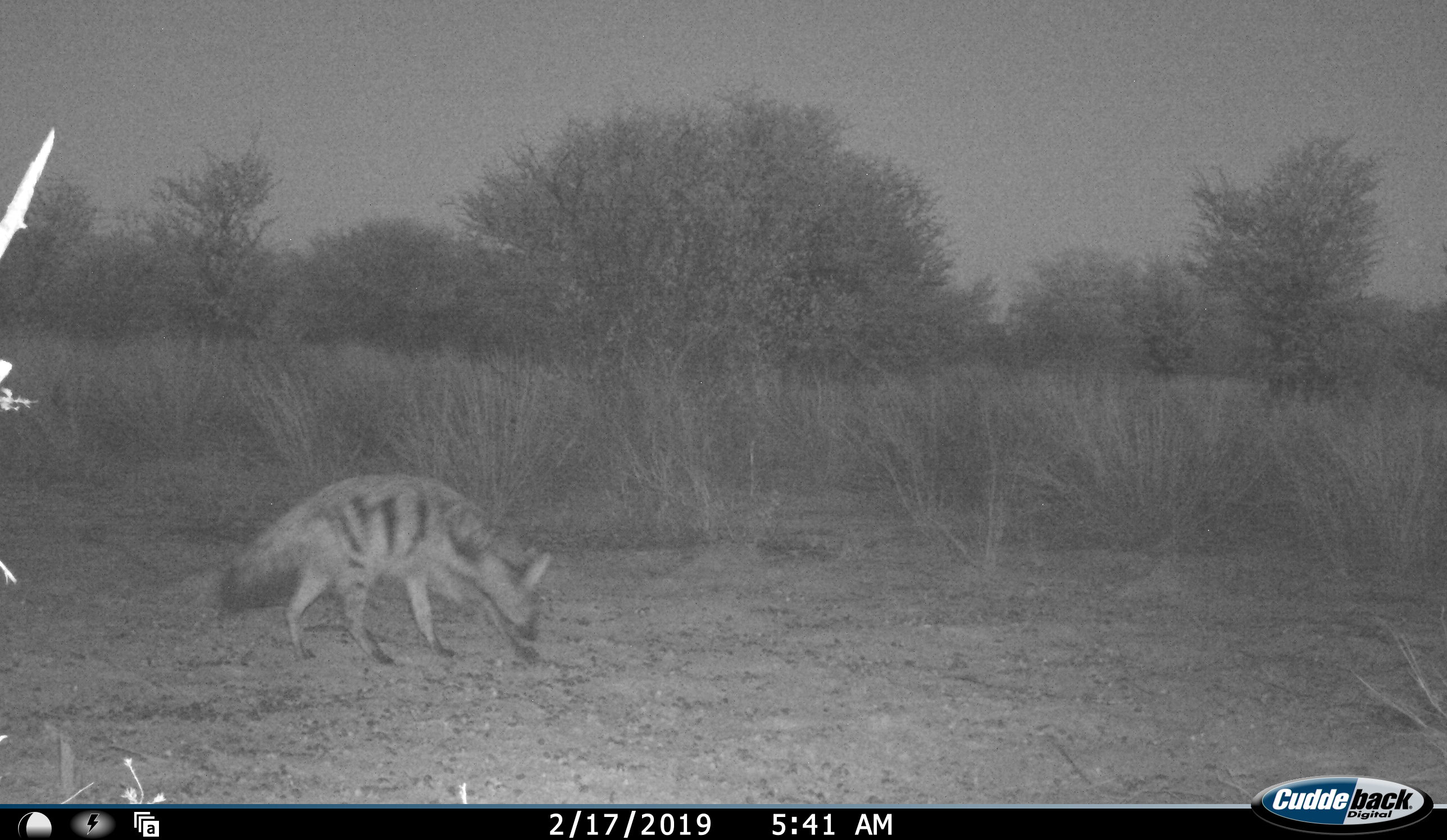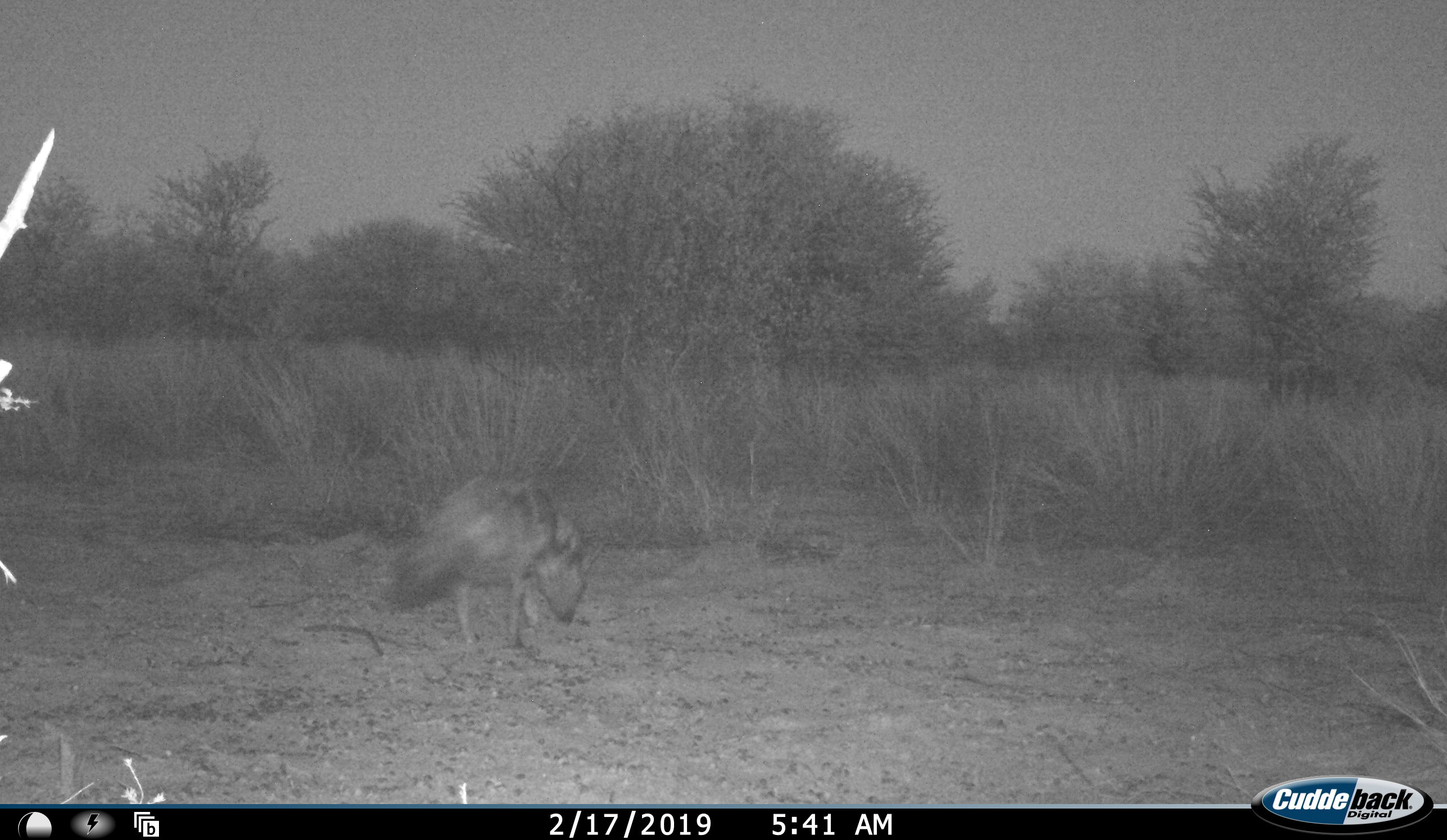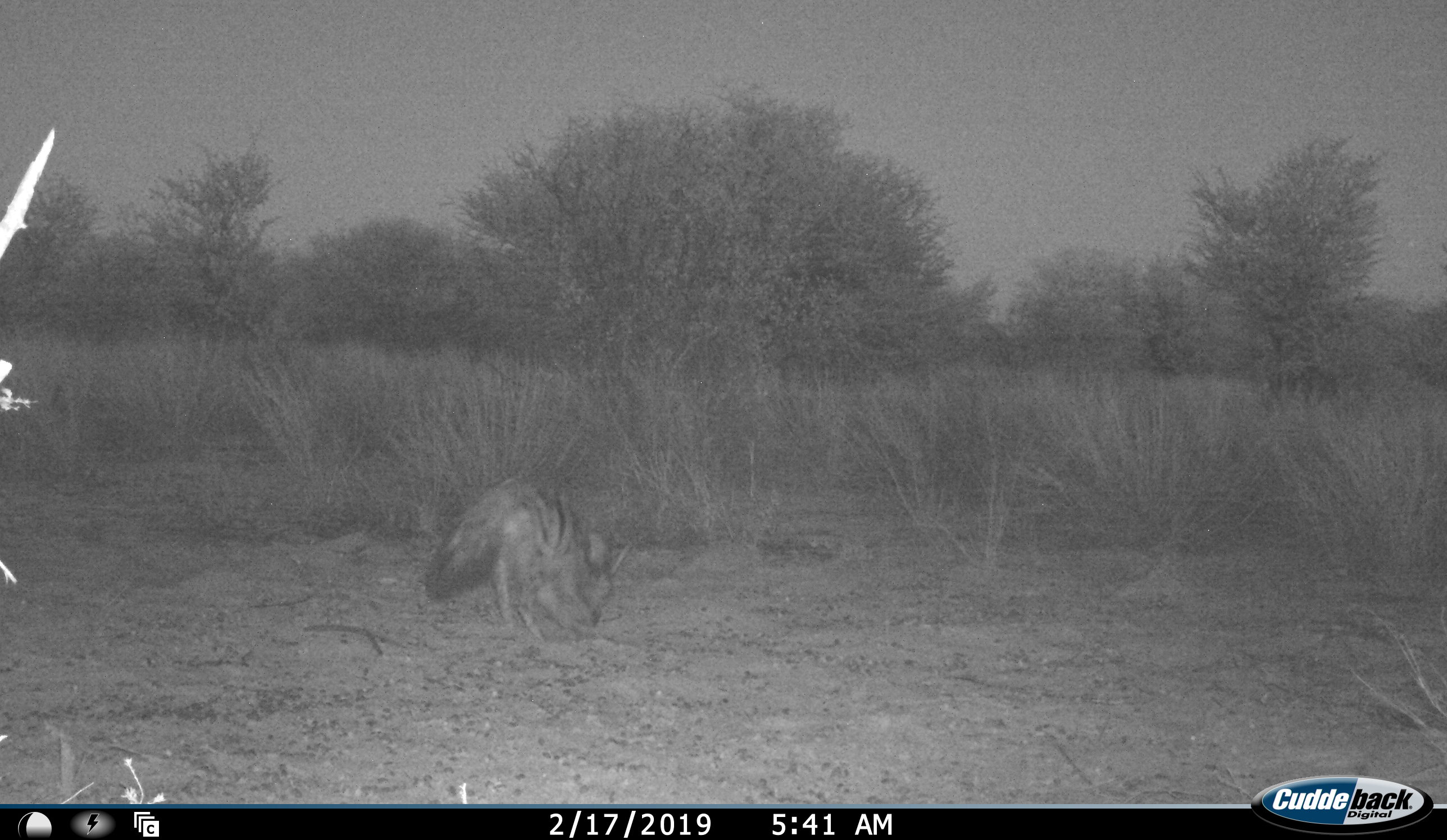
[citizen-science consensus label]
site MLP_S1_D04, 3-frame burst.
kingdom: Animalia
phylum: Chordata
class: Mammalia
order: Carnivora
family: Hyaenidae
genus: Proteles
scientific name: Proteles cristatus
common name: aardwolf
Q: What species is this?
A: Aardwolf (Proteles cristatus).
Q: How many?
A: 1.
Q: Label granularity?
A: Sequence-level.